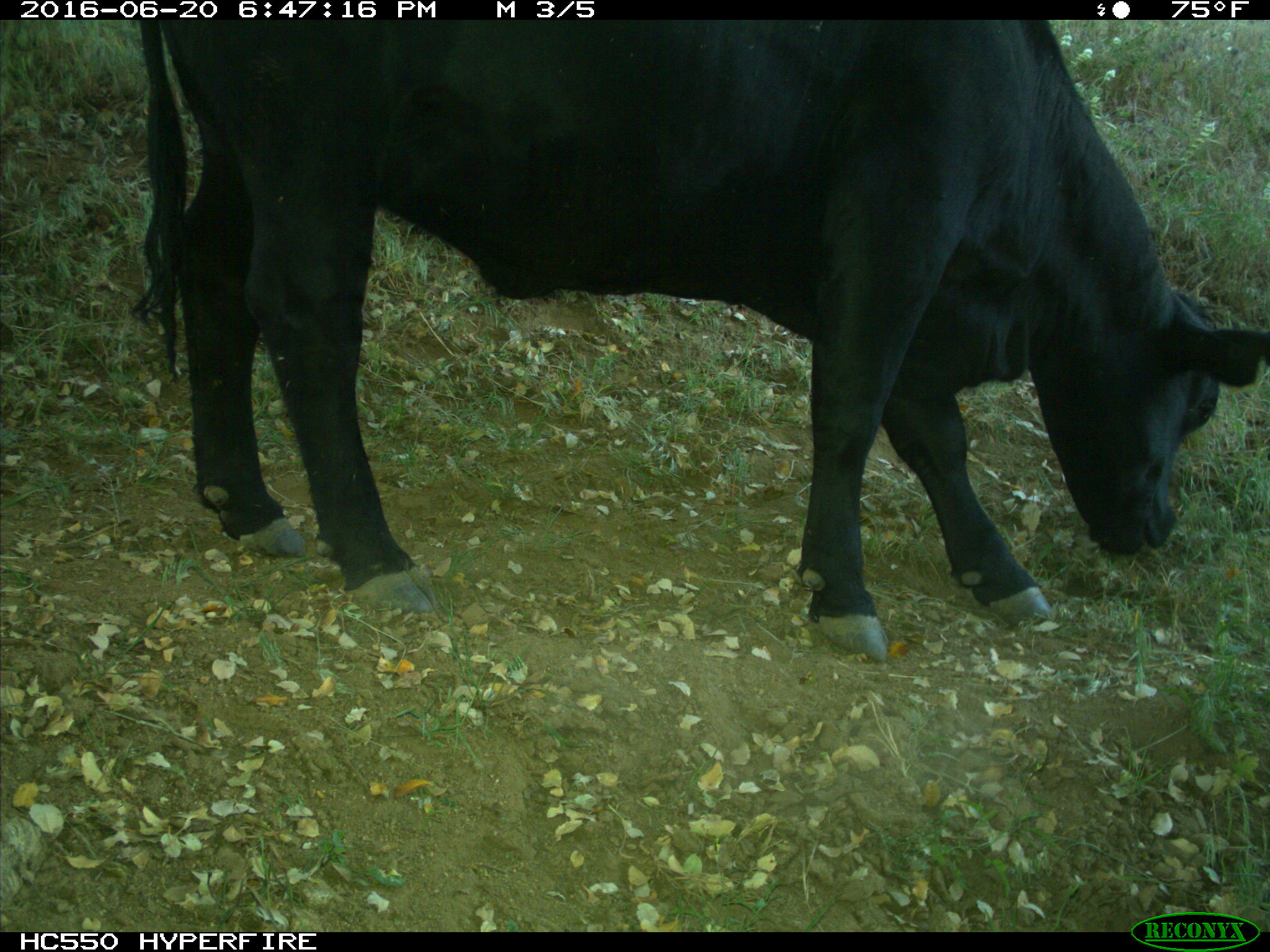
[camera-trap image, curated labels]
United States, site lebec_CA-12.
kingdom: Animalia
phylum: Chordata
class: Mammalia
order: Artiodactyla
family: Bovidae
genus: Bos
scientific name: Bos taurus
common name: domestic cow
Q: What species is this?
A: Bos taurus (domestic cow).